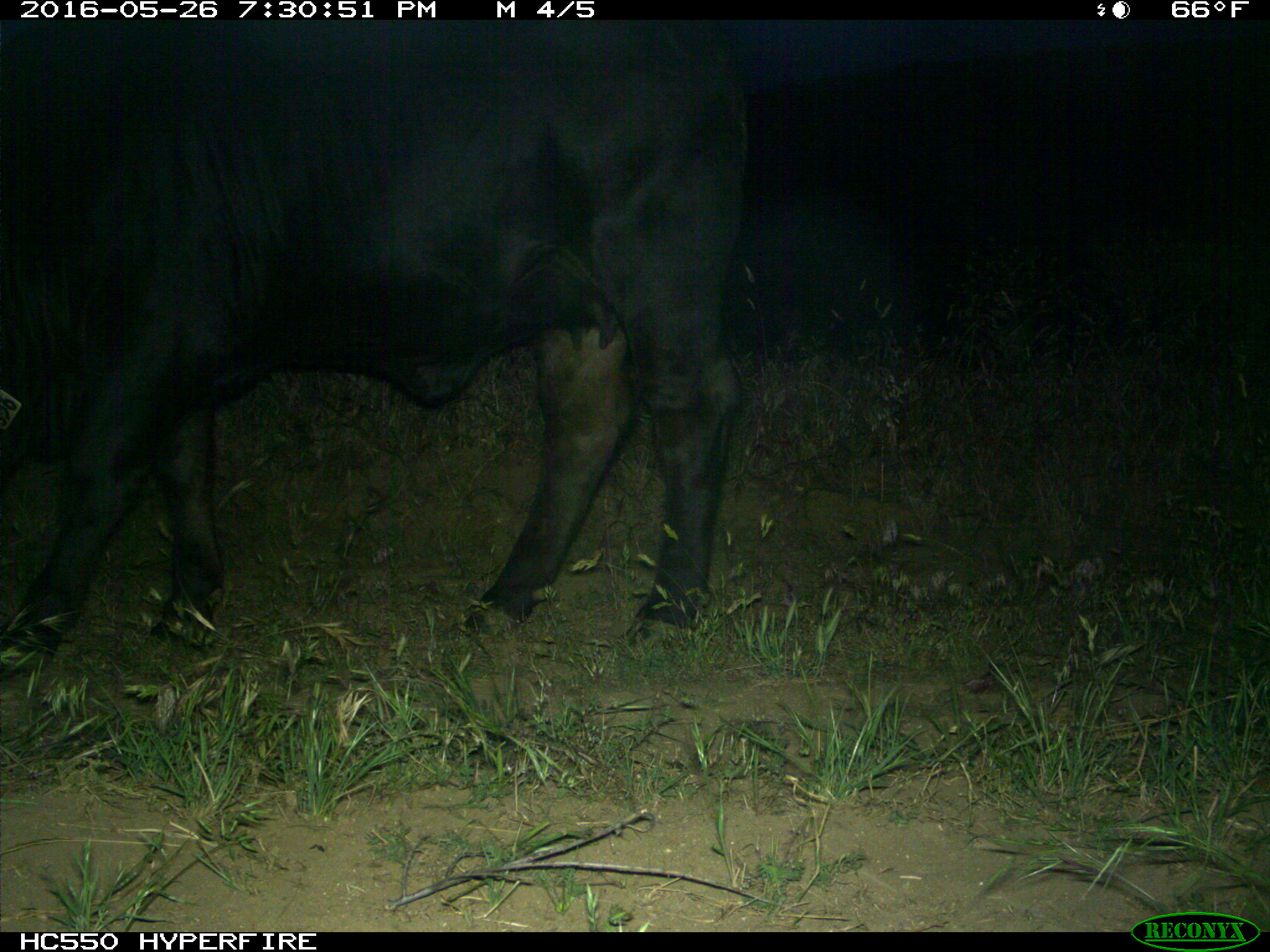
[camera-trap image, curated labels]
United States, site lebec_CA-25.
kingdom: Animalia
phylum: Chordata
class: Mammalia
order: Artiodactyla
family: Bovidae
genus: Bos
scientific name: Bos taurus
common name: domestic cow